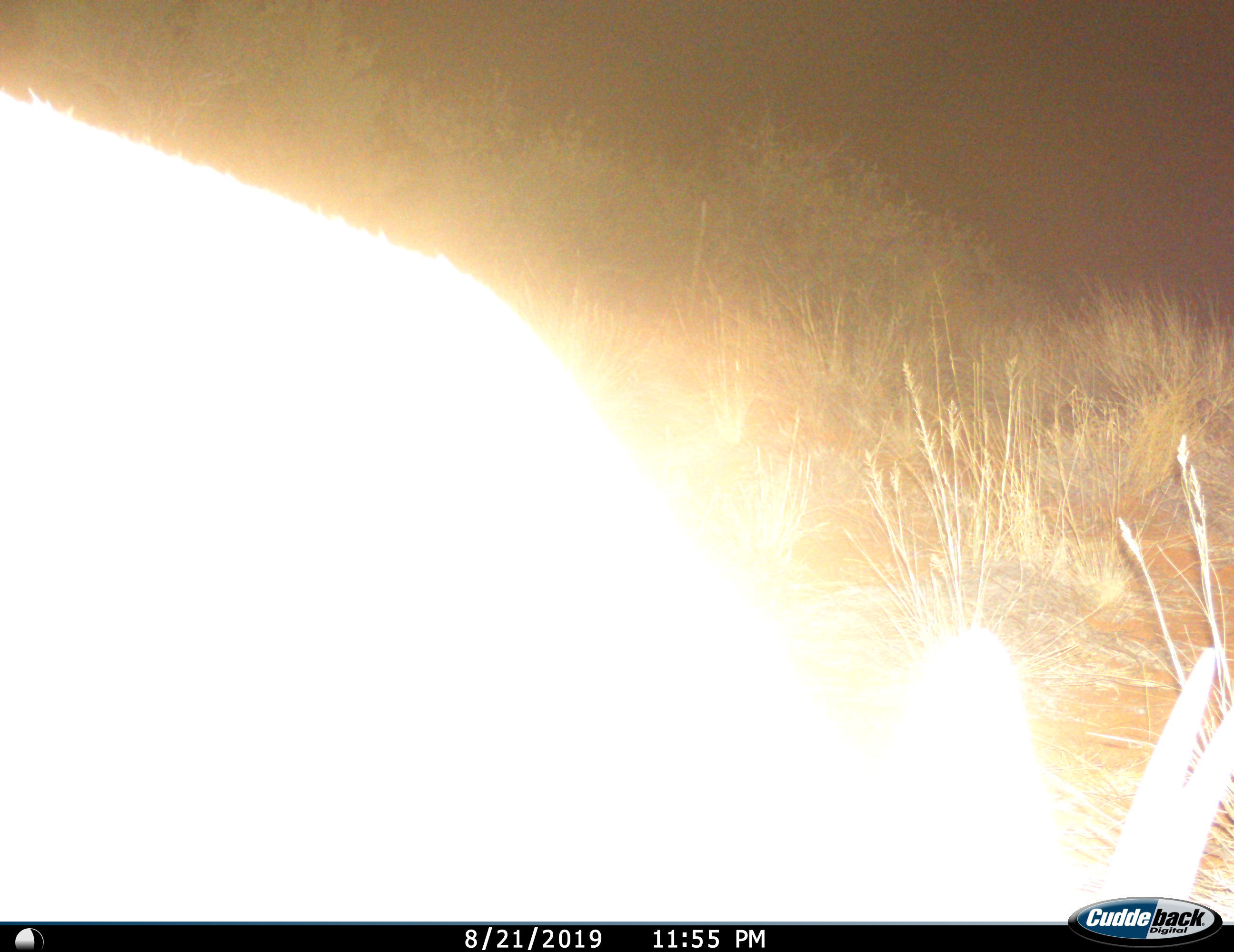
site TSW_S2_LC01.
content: unidentified animal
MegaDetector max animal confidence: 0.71